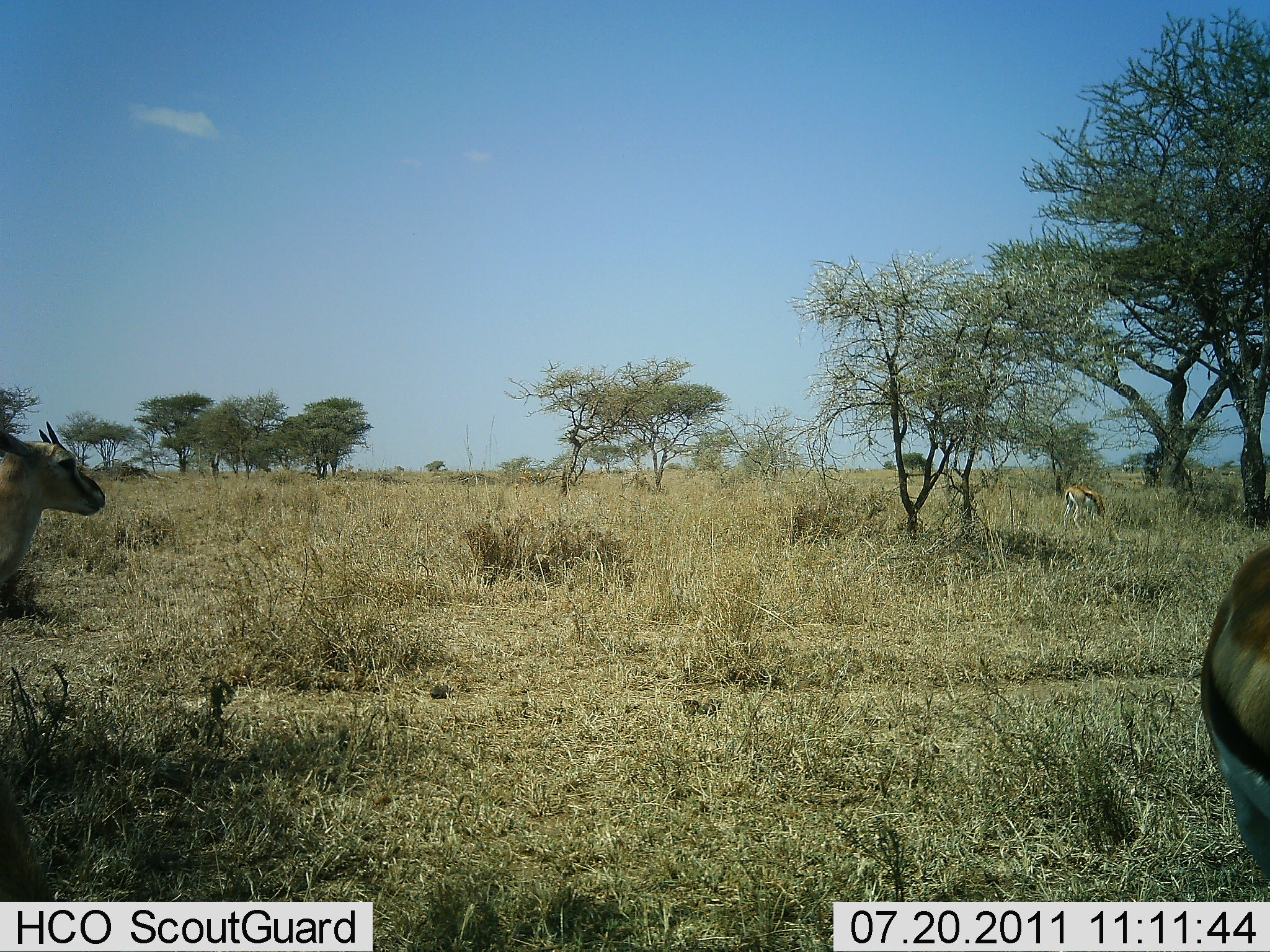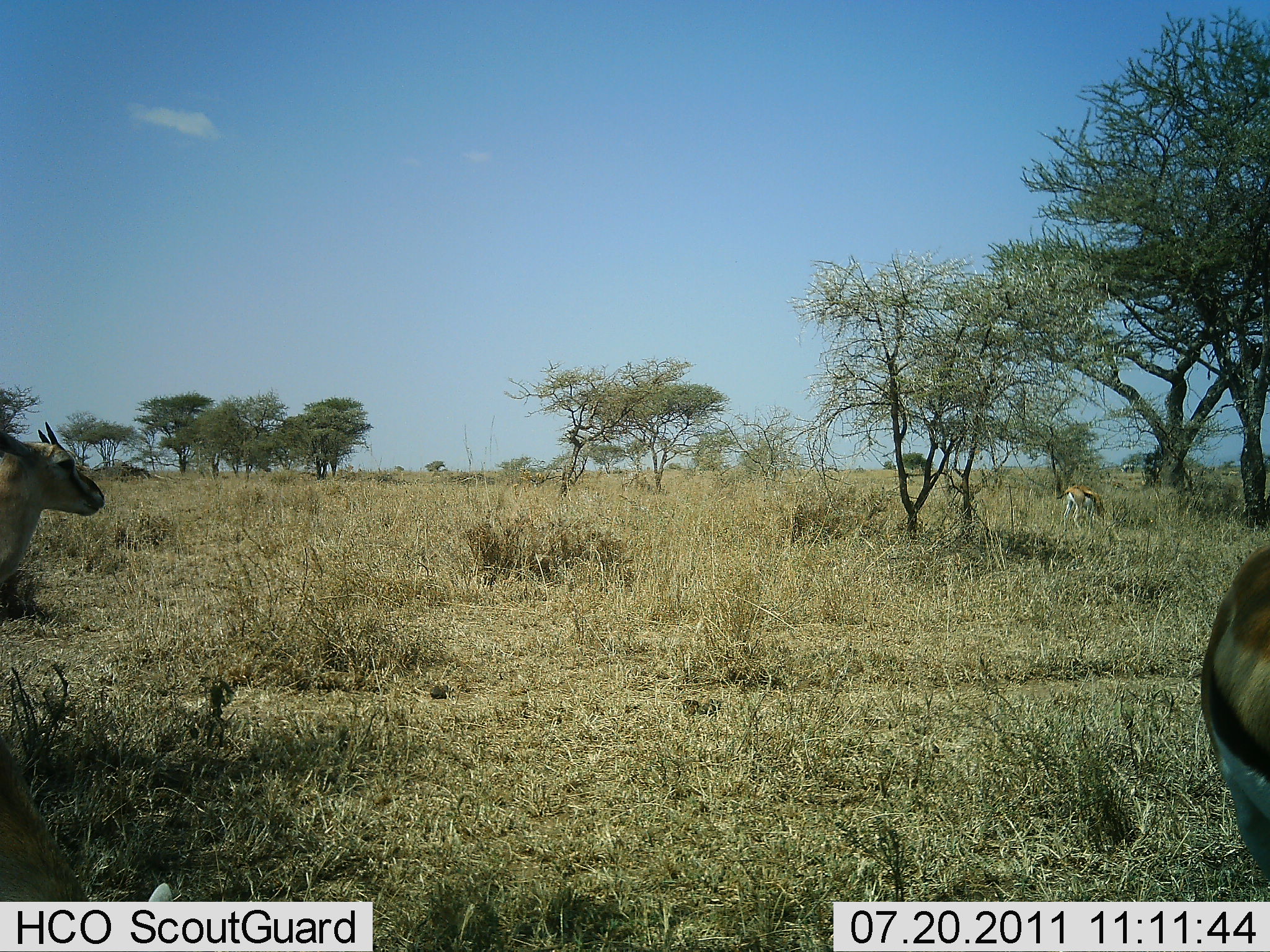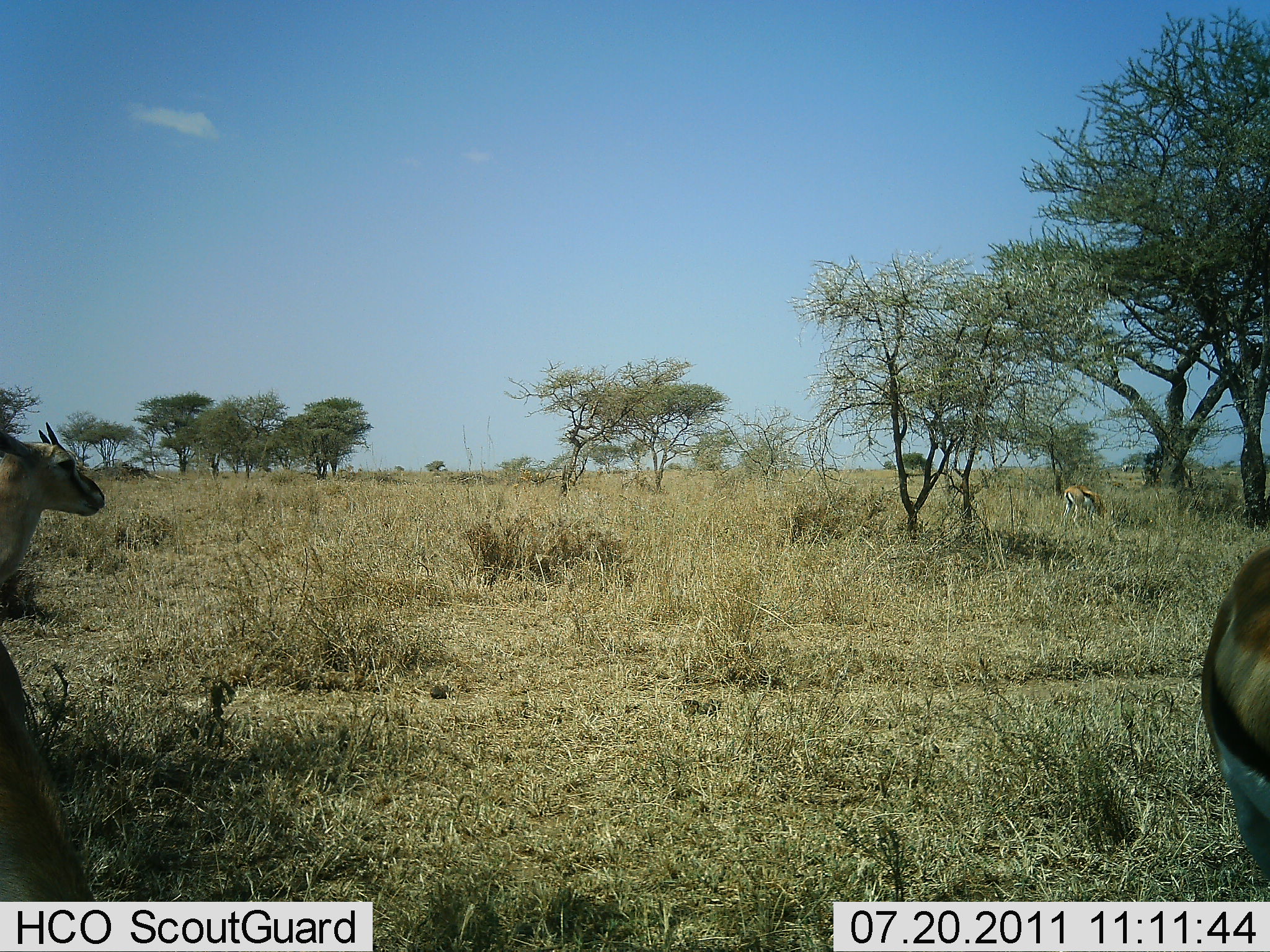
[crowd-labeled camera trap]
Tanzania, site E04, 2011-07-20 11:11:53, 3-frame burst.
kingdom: Animalia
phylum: Chordata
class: Mammalia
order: Artiodactyla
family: Bovidae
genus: Eudorcas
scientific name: Eudorcas thomsonii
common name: thomson's gazelle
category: gazellethomsons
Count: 4.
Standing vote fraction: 90%.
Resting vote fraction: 10%.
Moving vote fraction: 20%.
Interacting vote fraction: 0%.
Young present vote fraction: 0%.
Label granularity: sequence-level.